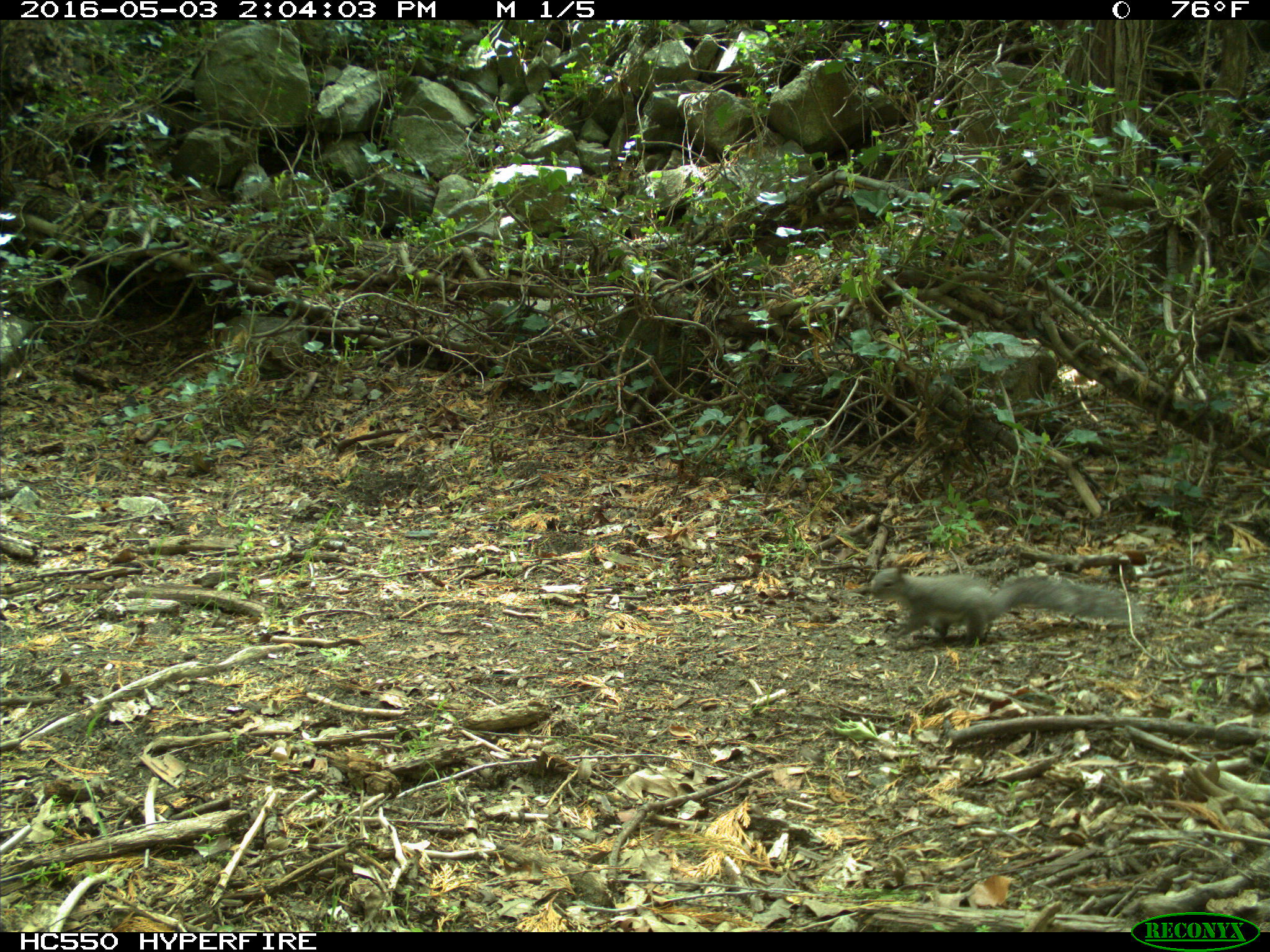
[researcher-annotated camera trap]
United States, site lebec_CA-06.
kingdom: Animalia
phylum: Chordata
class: Mammalia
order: Rodentia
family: Sciuridae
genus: Sciurus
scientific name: Sciurus carolinensis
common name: eastern gray squirrel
Sciurus carolinensis (eastern gray squirrel).